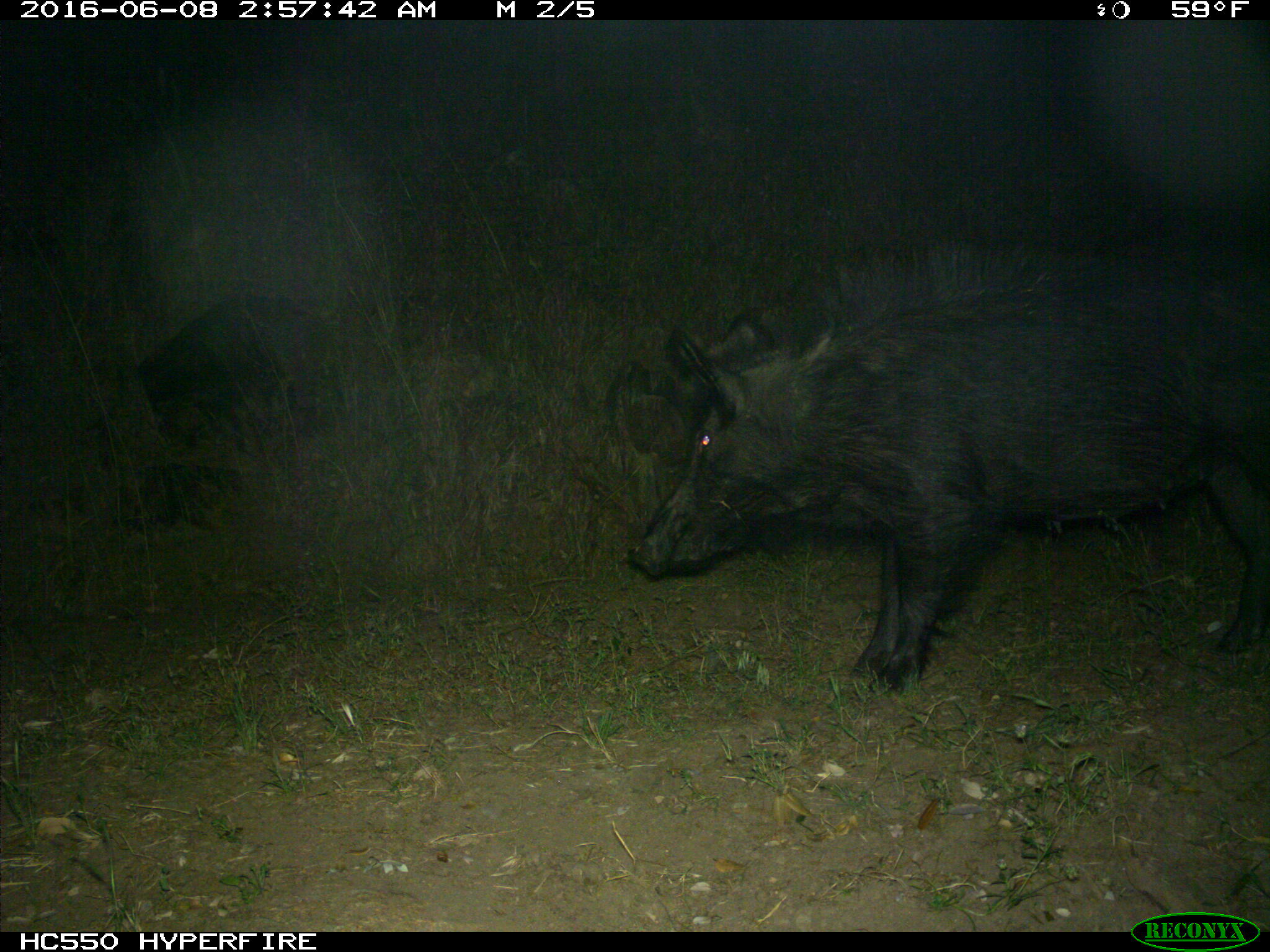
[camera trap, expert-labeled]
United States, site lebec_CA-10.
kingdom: Animalia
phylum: Chordata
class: Mammalia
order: Artiodactyla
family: Suidae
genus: Sus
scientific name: Sus scrofa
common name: wild boar